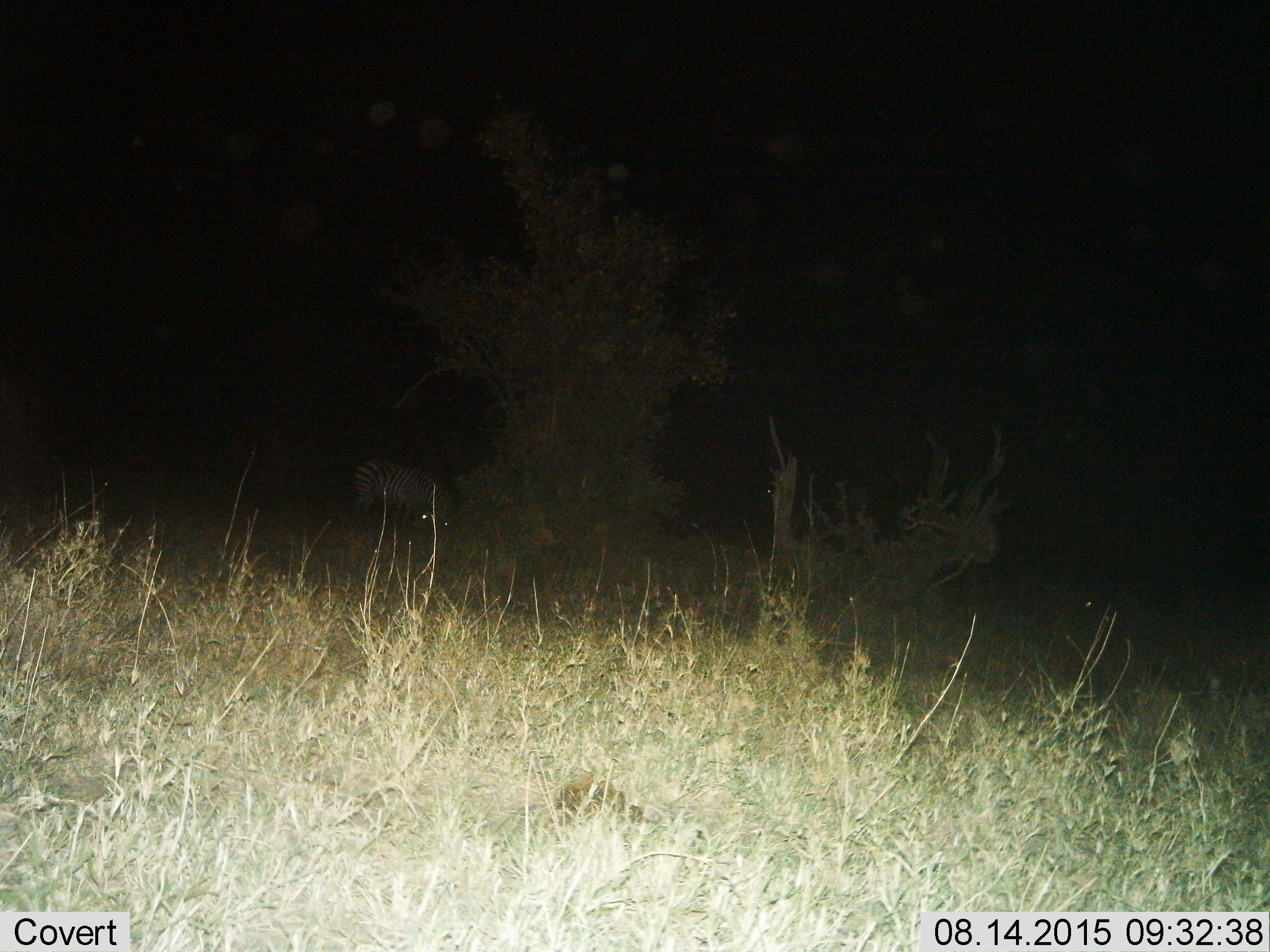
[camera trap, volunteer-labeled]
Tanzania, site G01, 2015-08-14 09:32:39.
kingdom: Animalia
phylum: Chordata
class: Mammalia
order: Perissodactyla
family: Equidae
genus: Equus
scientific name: Equus quagga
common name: plains zebra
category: zebra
Zebra (plains zebra) (Equus quagga), count 1. Behavior (volunteer vote fractions): standing 31%, resting 8%, moving 8%, interacting 0%. Young present (vote fraction): 0%. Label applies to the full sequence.